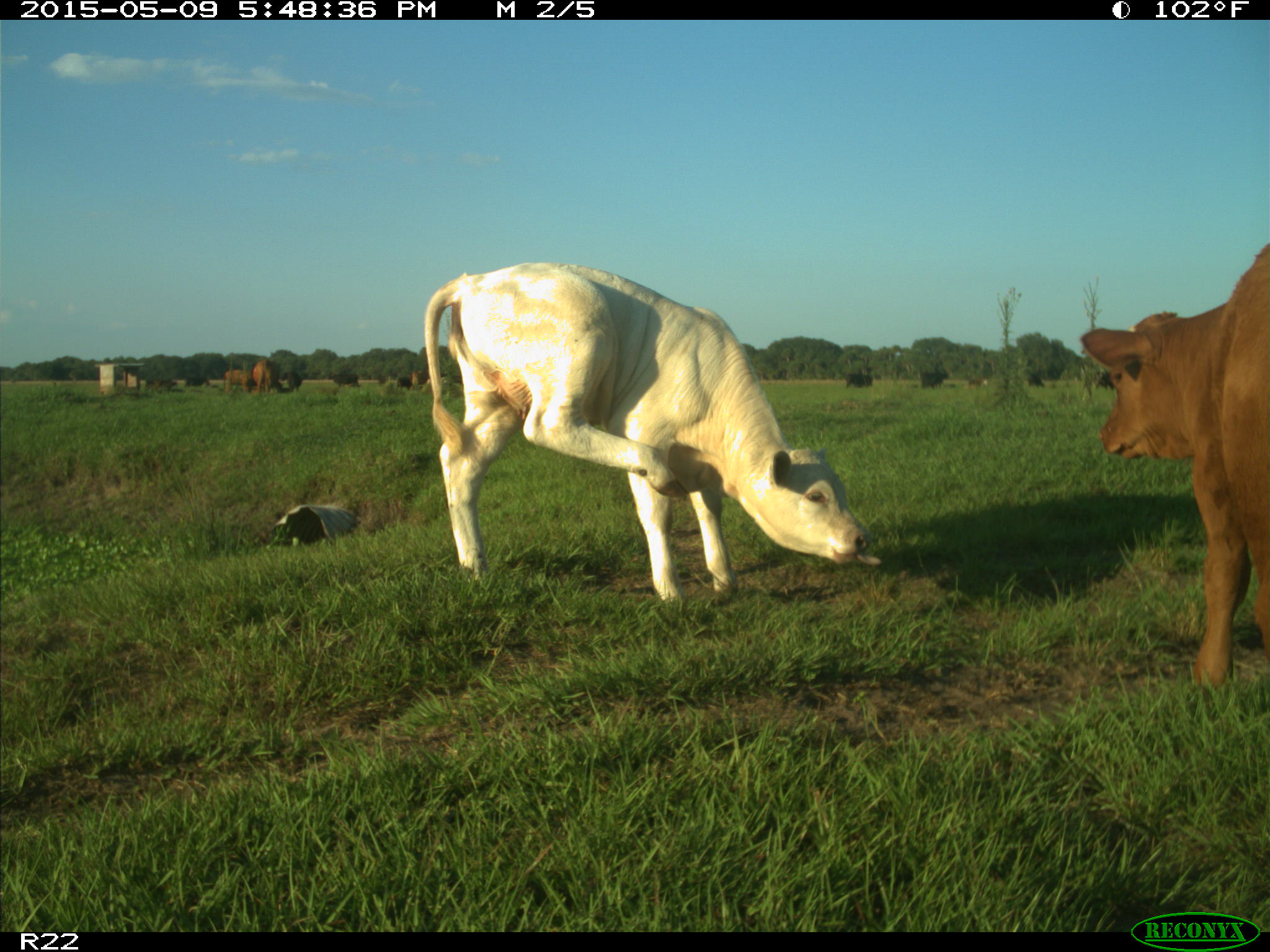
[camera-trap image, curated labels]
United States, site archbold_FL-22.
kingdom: Animalia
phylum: Chordata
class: Mammalia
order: Artiodactyla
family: Bovidae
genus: Bos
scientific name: Bos taurus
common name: domestic cow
Bos taurus (domestic cow).